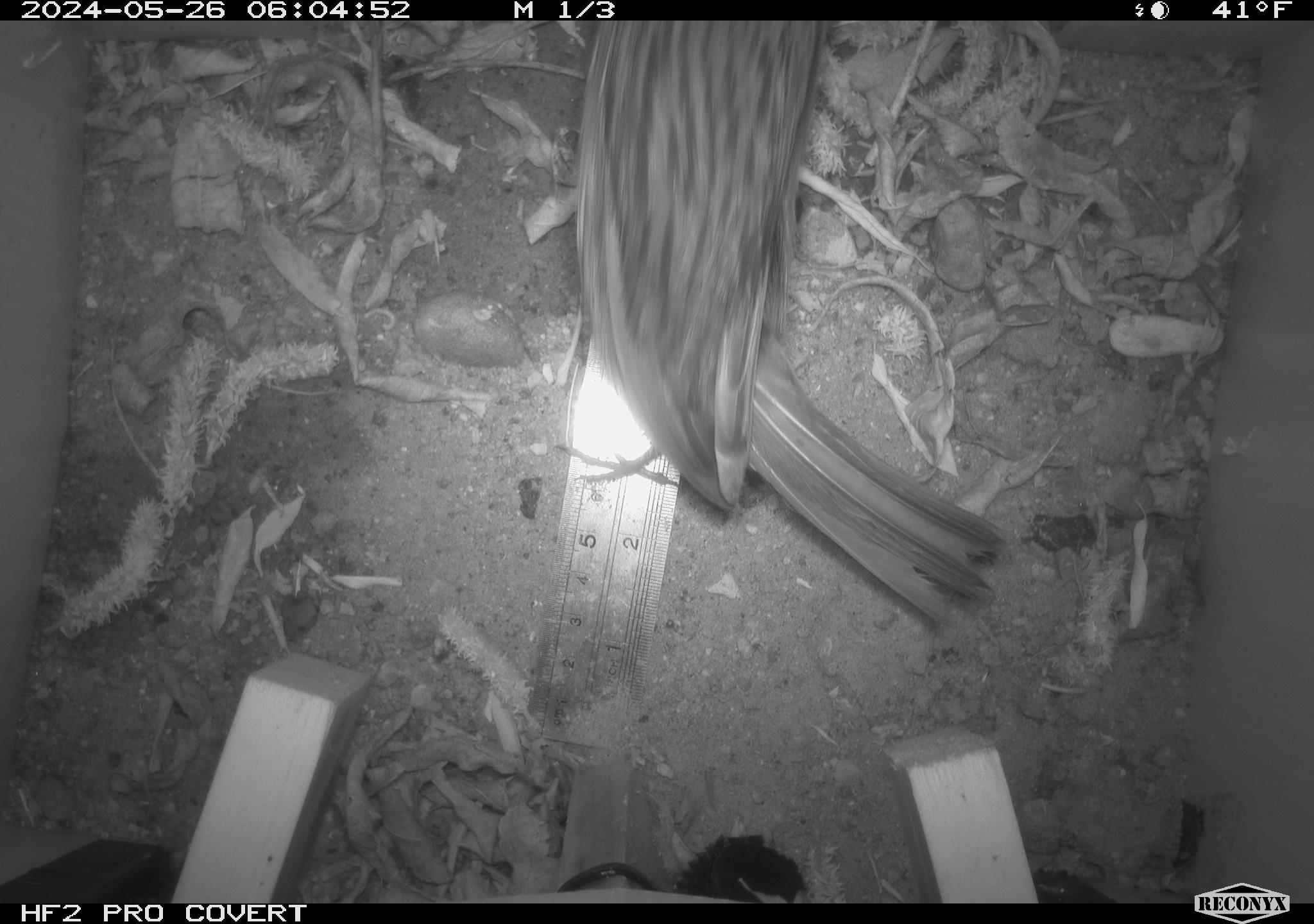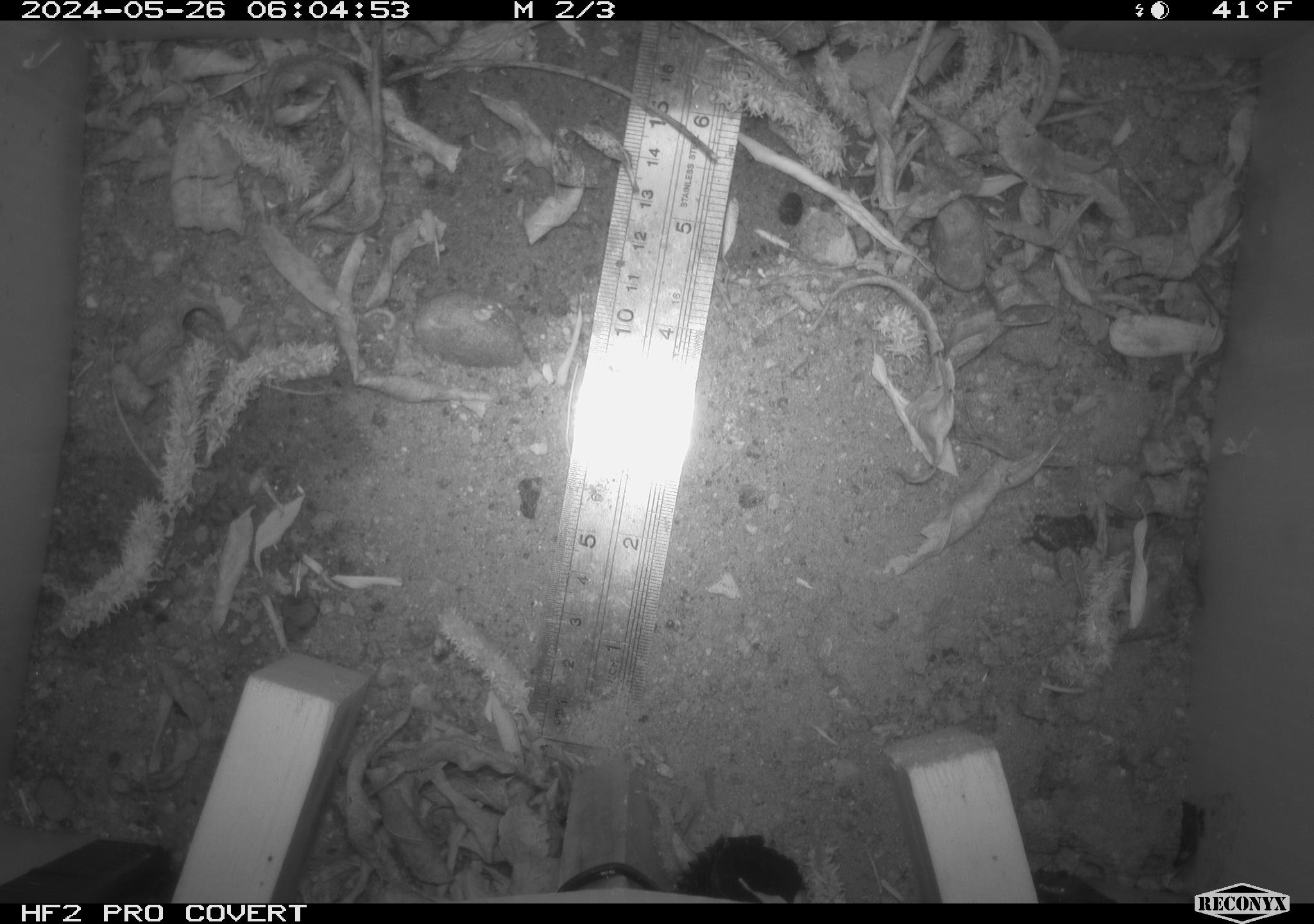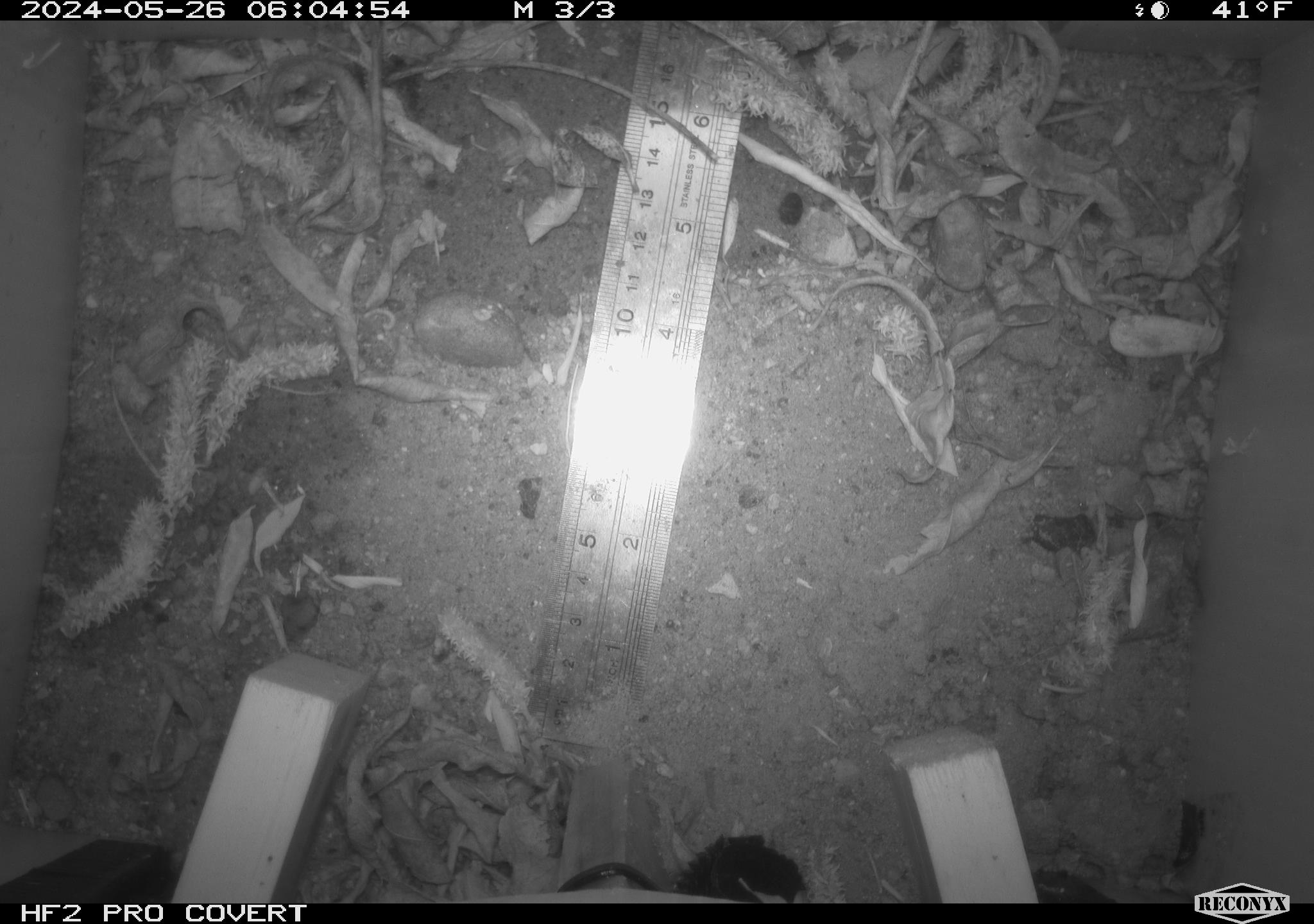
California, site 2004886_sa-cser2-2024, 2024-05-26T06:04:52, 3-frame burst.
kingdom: Animalia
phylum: Chordata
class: Aves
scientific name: Aves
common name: bird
Bird (Aves).